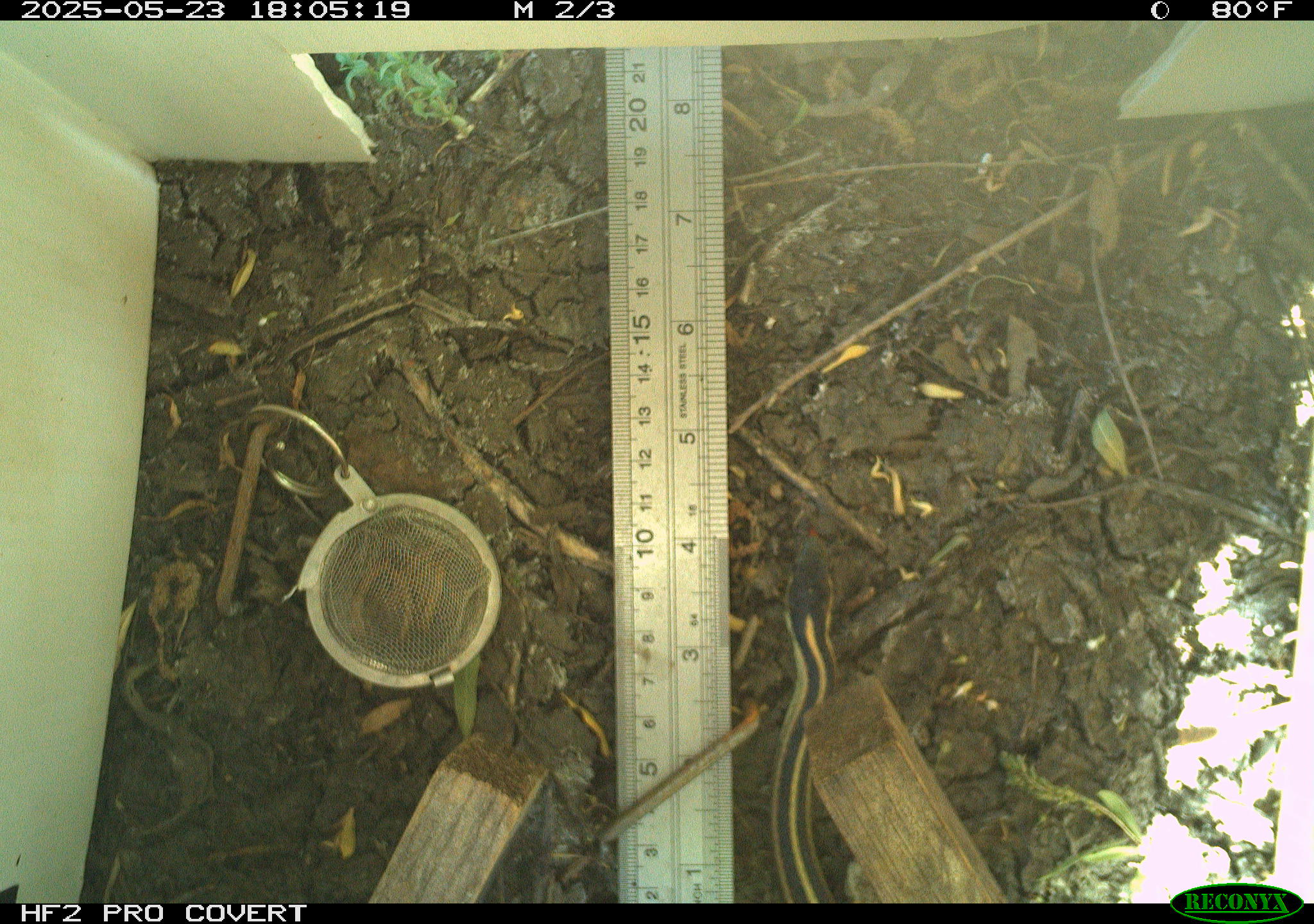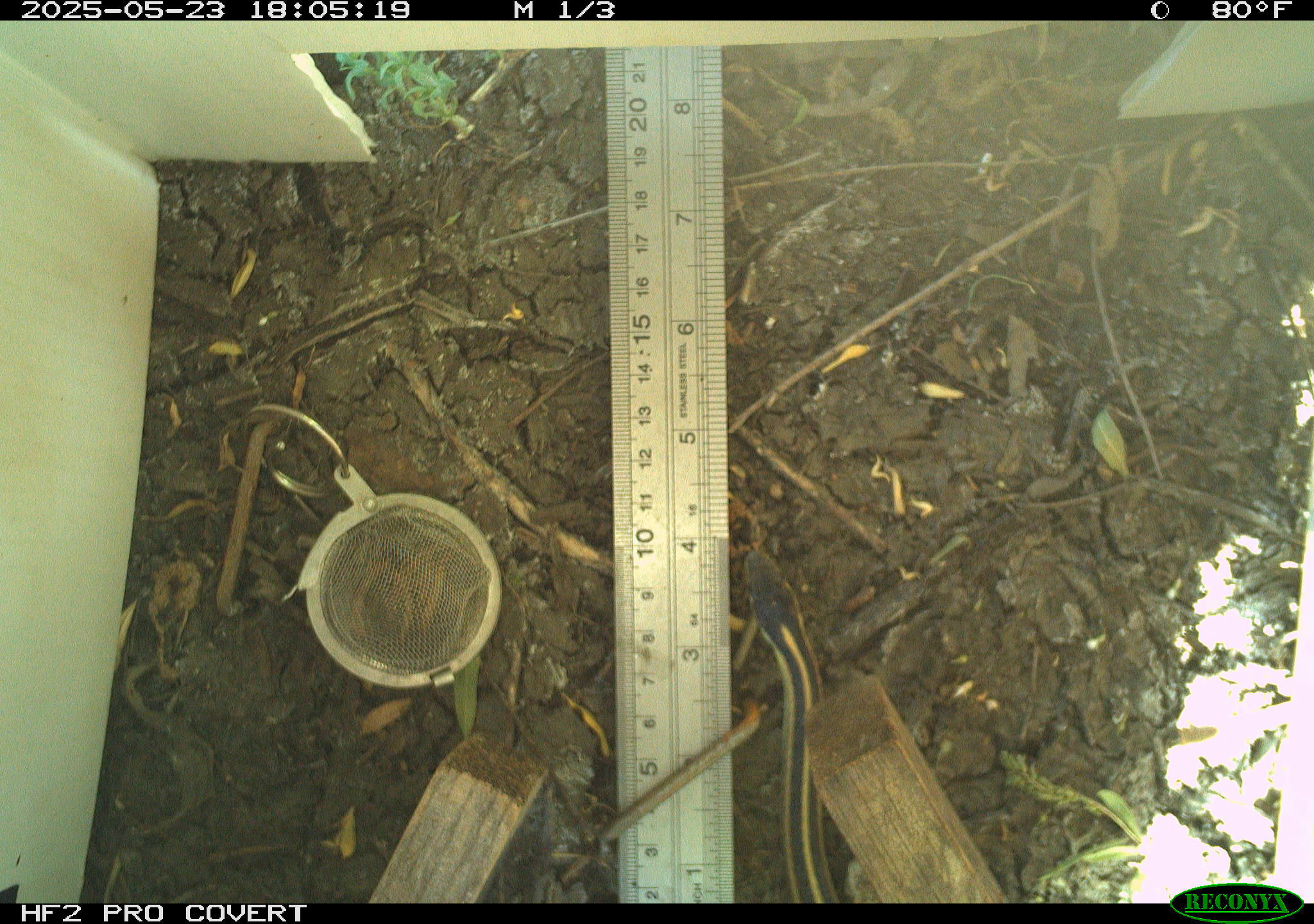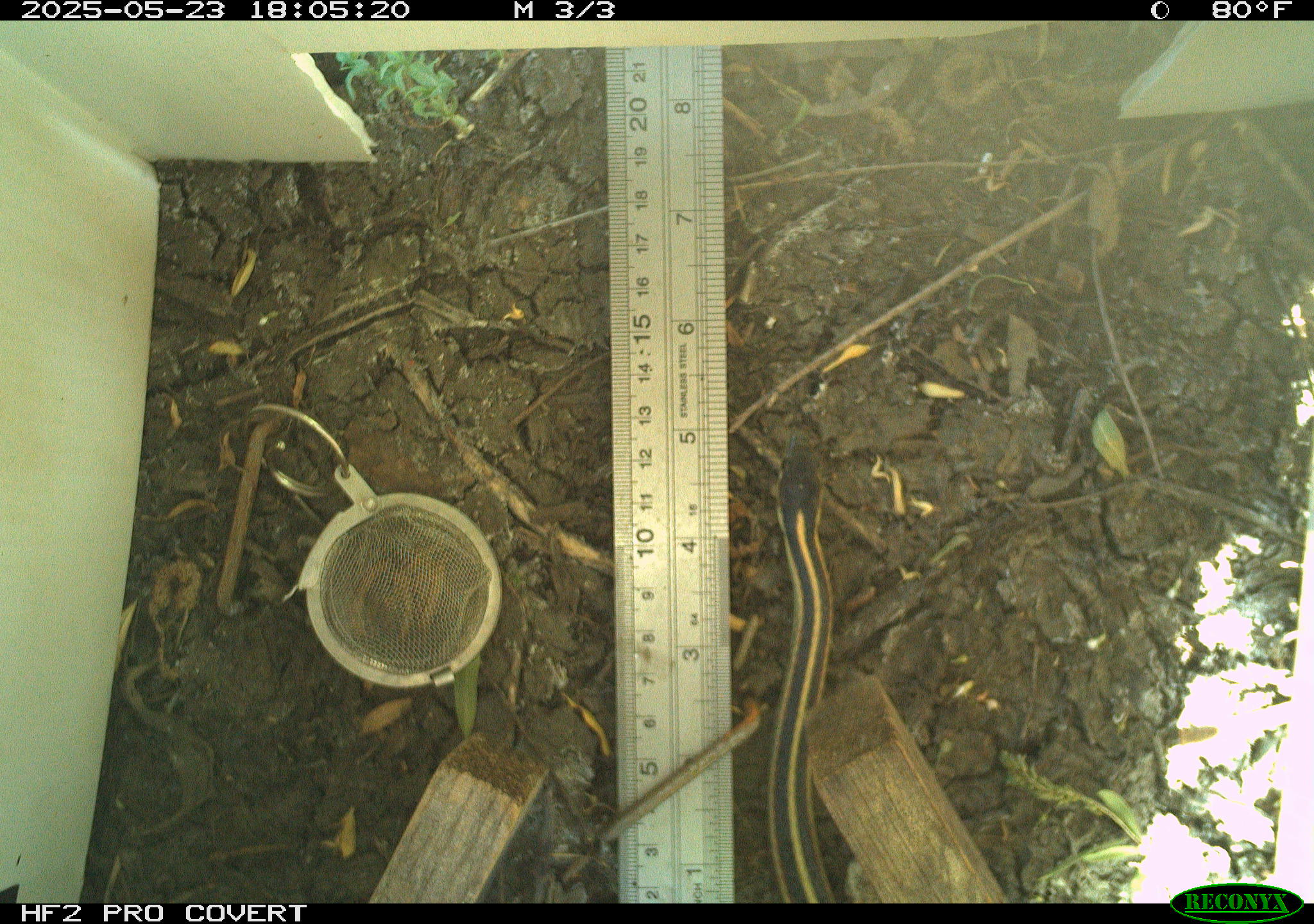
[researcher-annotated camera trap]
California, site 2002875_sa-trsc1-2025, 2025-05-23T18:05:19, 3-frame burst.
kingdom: Animalia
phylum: Chordata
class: Reptilia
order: Squamata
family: Colubridae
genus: Thamnophis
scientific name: Thamnophis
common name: american gartersnakes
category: thamnophis species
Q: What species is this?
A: Thamnophis species (american gartersnakes) (Thamnophis).